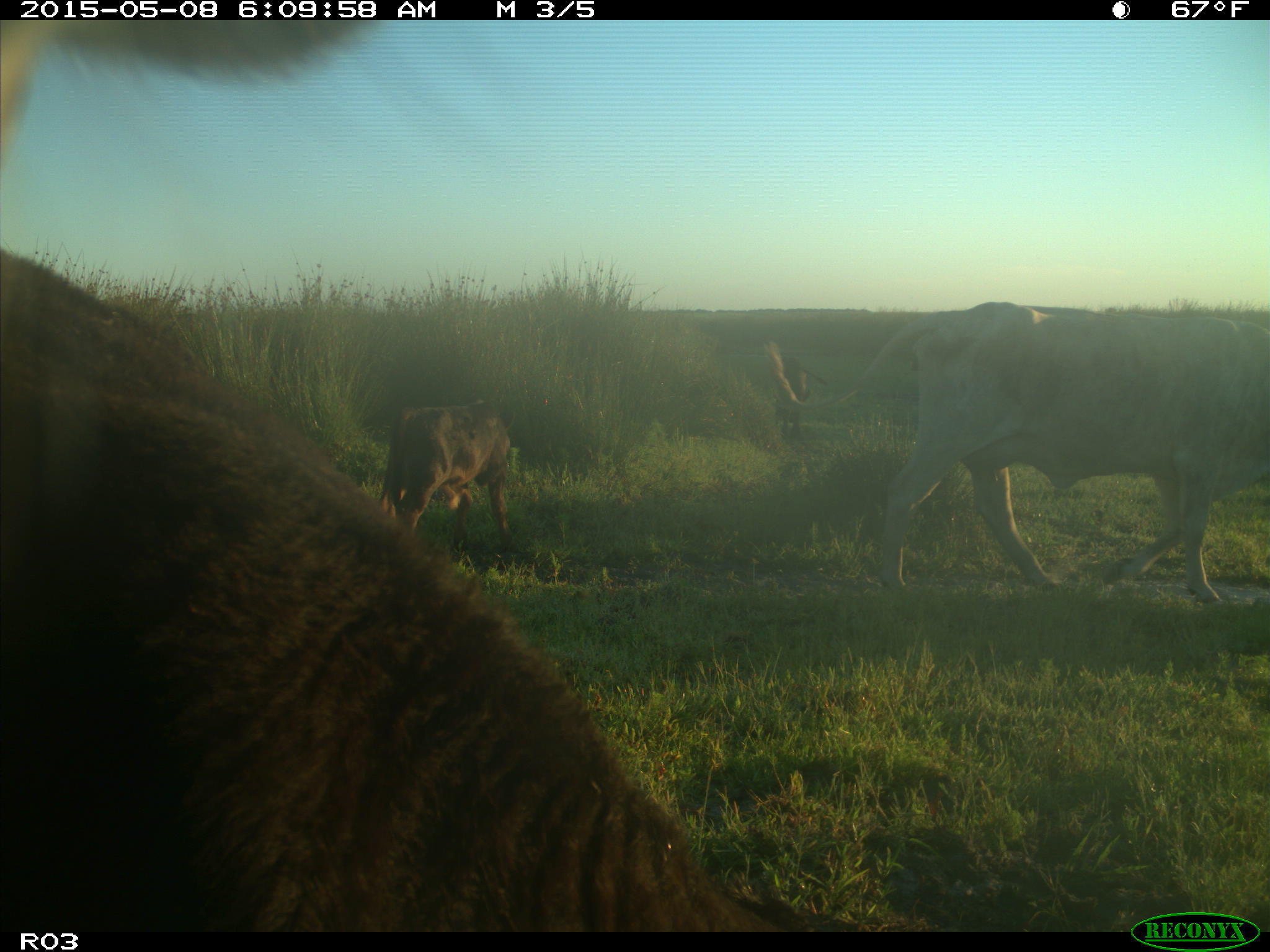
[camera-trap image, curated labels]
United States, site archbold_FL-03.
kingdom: Animalia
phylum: Chordata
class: Mammalia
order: Artiodactyla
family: Bovidae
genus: Bos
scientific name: Bos taurus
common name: domestic cow